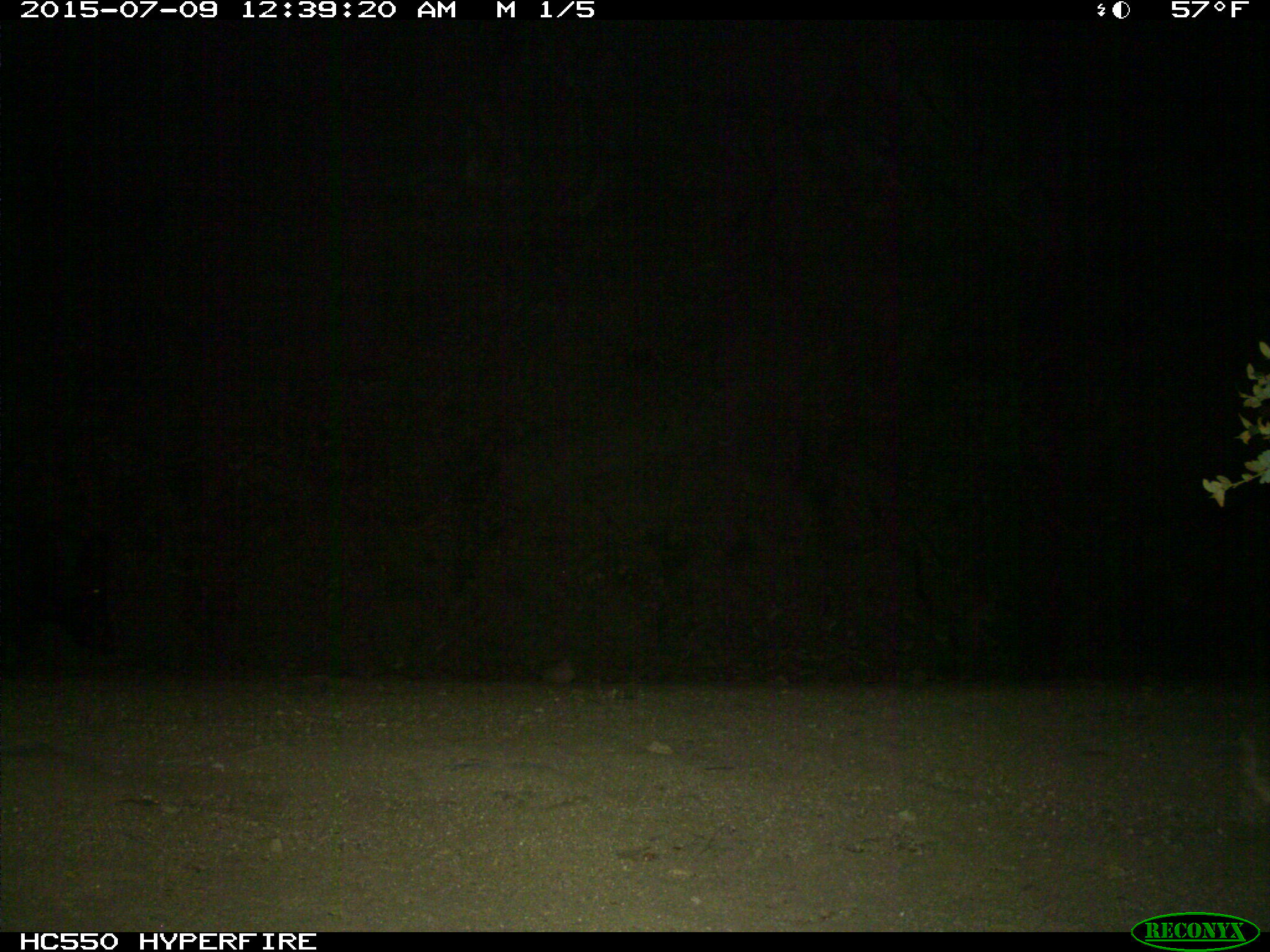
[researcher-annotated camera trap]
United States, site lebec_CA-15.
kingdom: Animalia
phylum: Chordata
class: Mammalia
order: Artiodactyla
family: Suidae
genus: Sus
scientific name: Sus scrofa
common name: wild boar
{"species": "Sus scrofa (wild boar)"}